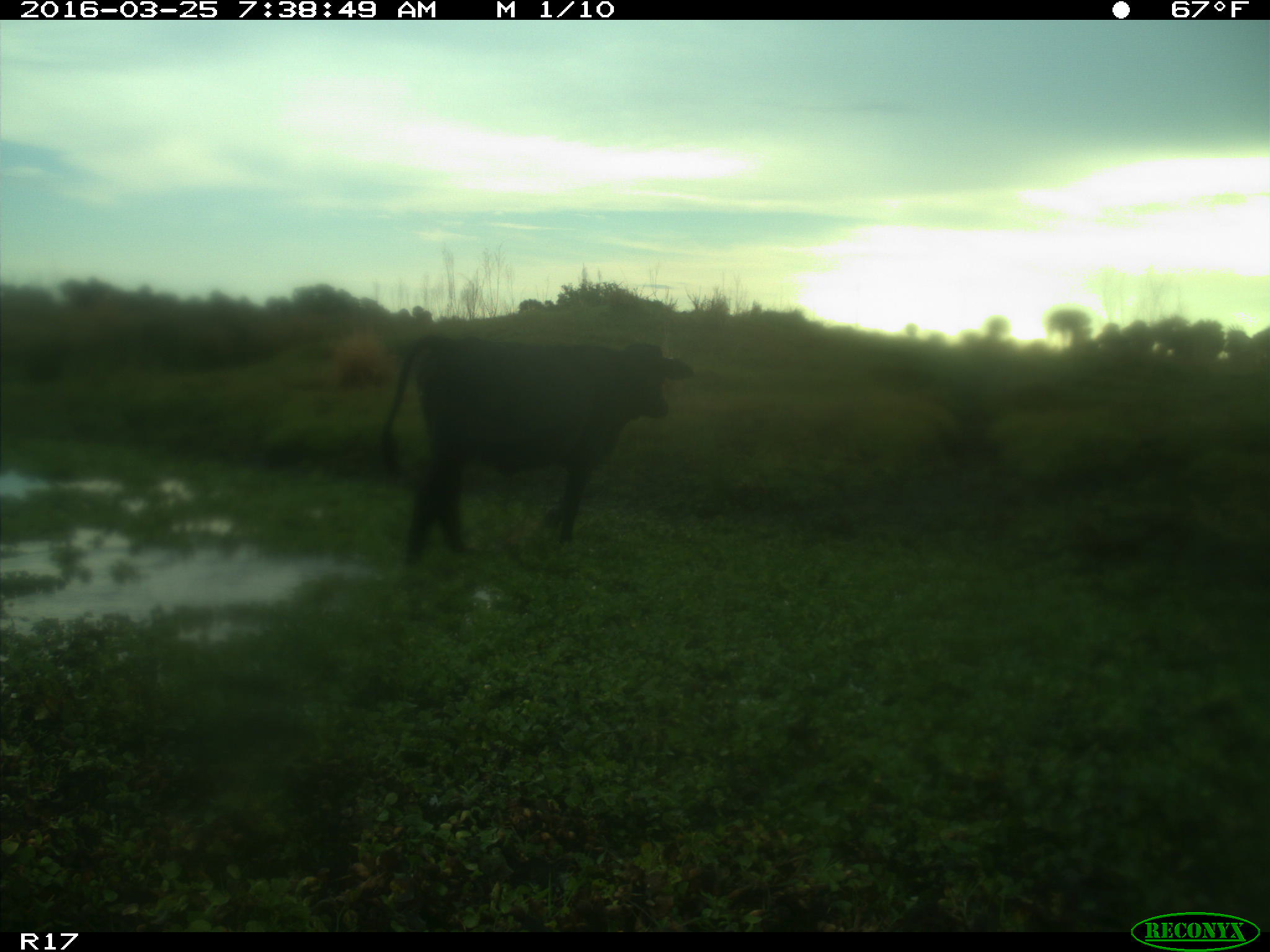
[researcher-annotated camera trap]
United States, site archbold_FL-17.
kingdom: Animalia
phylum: Chordata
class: Mammalia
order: Artiodactyla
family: Bovidae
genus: Bos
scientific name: Bos taurus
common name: domestic cow